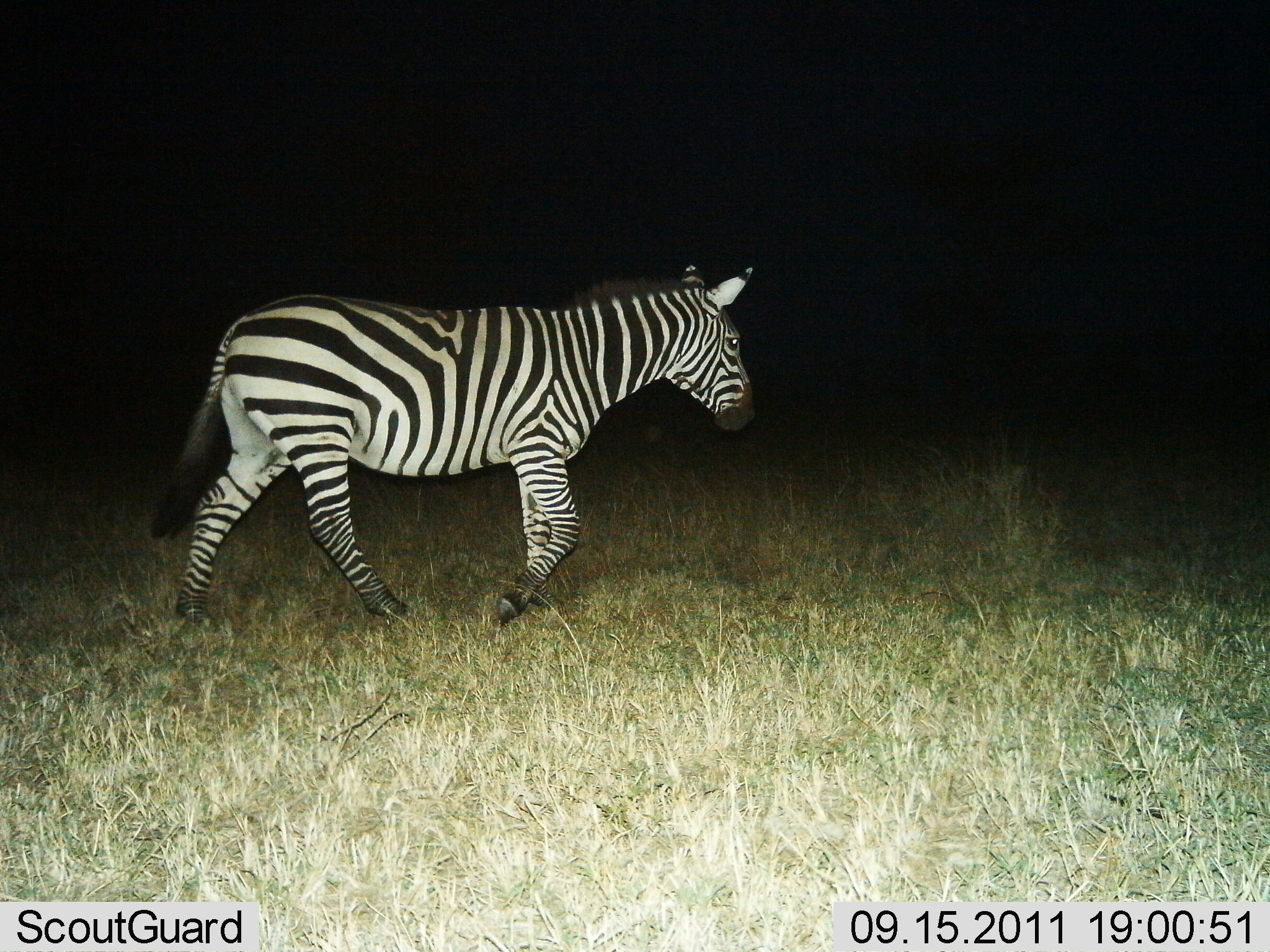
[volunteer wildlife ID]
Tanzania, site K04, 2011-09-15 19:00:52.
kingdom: Animalia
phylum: Chordata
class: Mammalia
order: Perissodactyla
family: Equidae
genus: Equus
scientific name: Equus quagga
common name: plains zebra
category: zebra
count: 1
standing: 0%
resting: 0%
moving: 93%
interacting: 0%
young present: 0%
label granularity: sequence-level